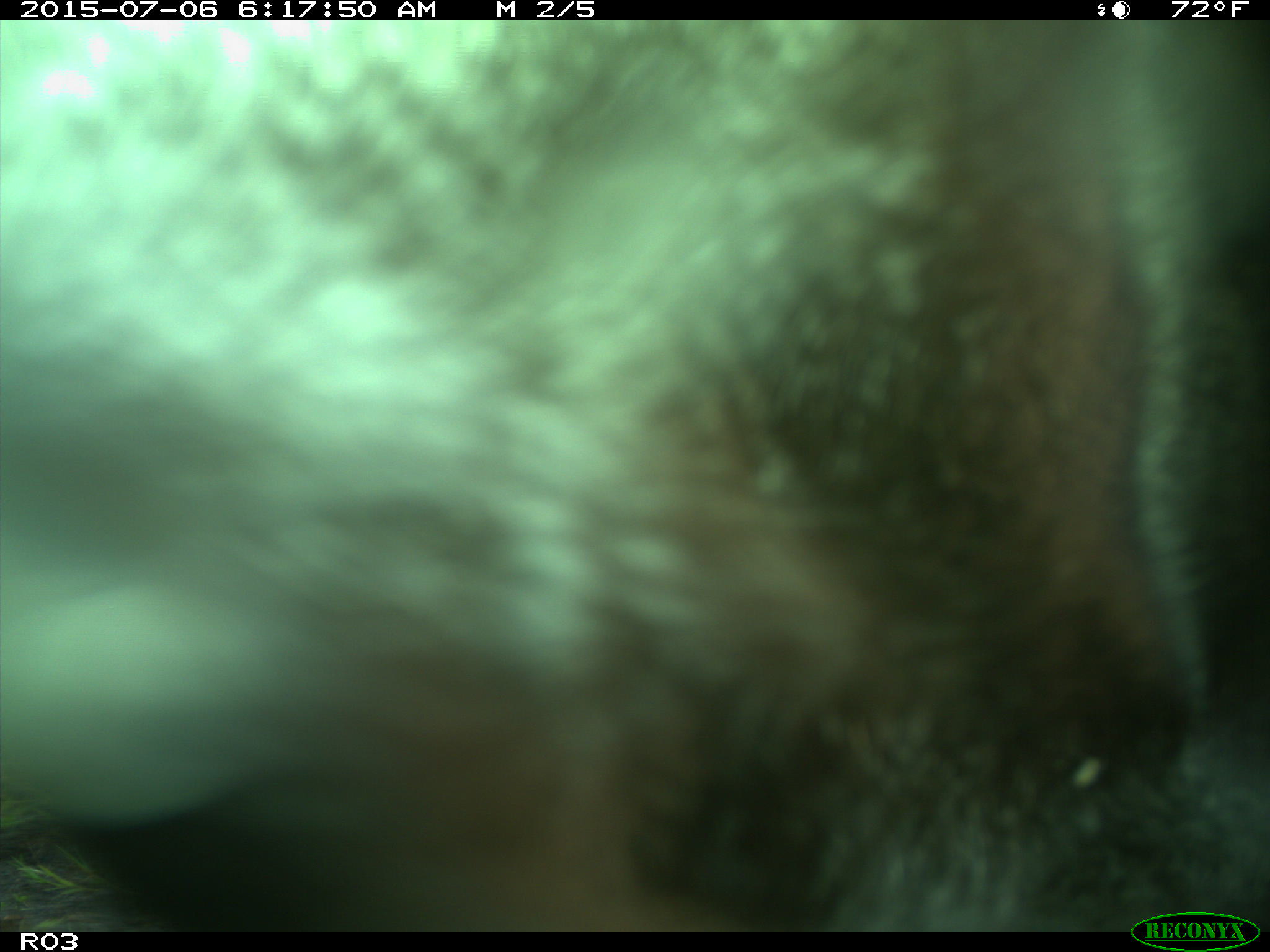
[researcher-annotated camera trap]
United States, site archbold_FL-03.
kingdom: Animalia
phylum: Chordata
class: Mammalia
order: Artiodactyla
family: Bovidae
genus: Bos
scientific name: Bos taurus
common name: domestic cow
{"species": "Bos taurus (domestic cow)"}